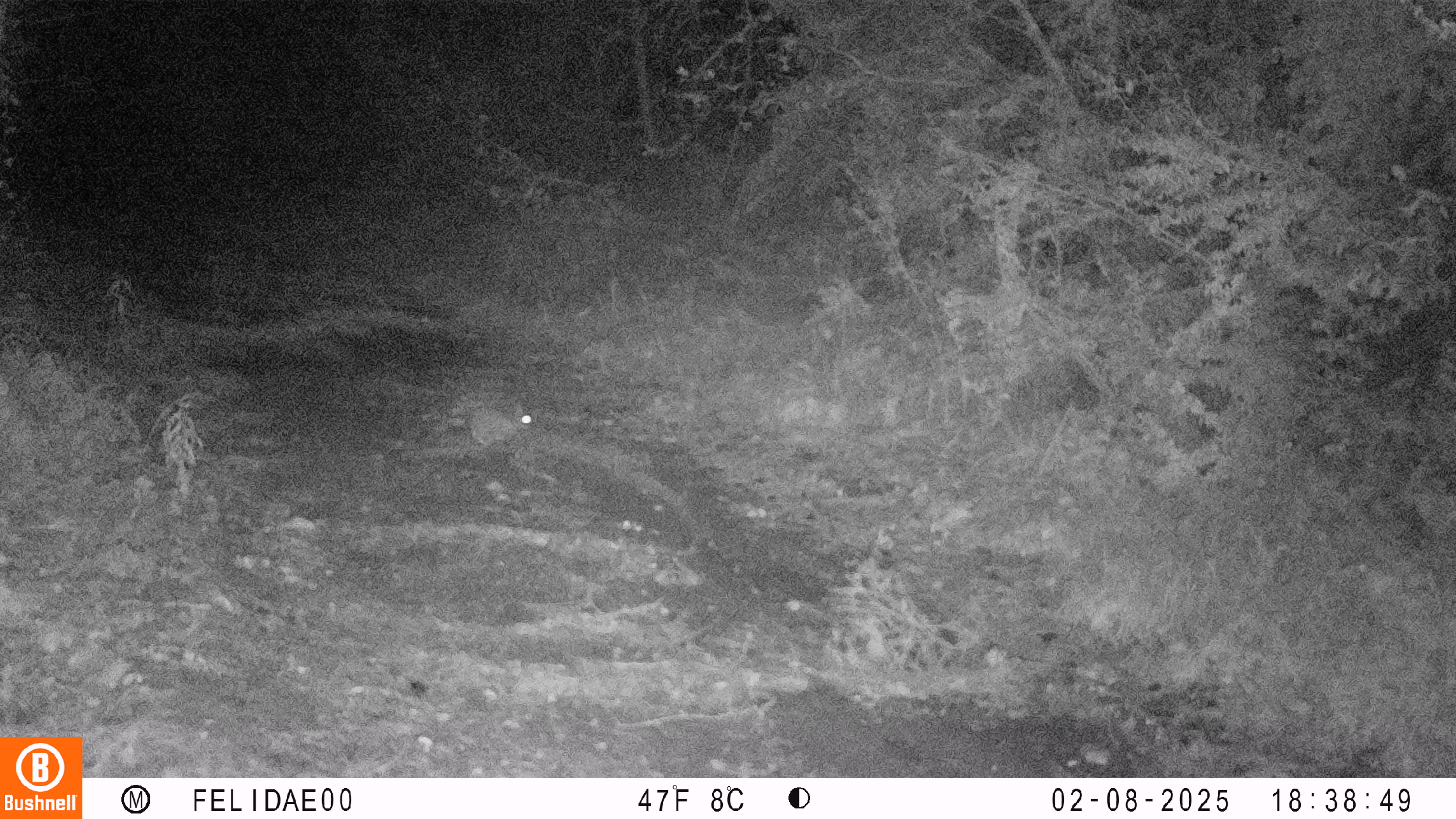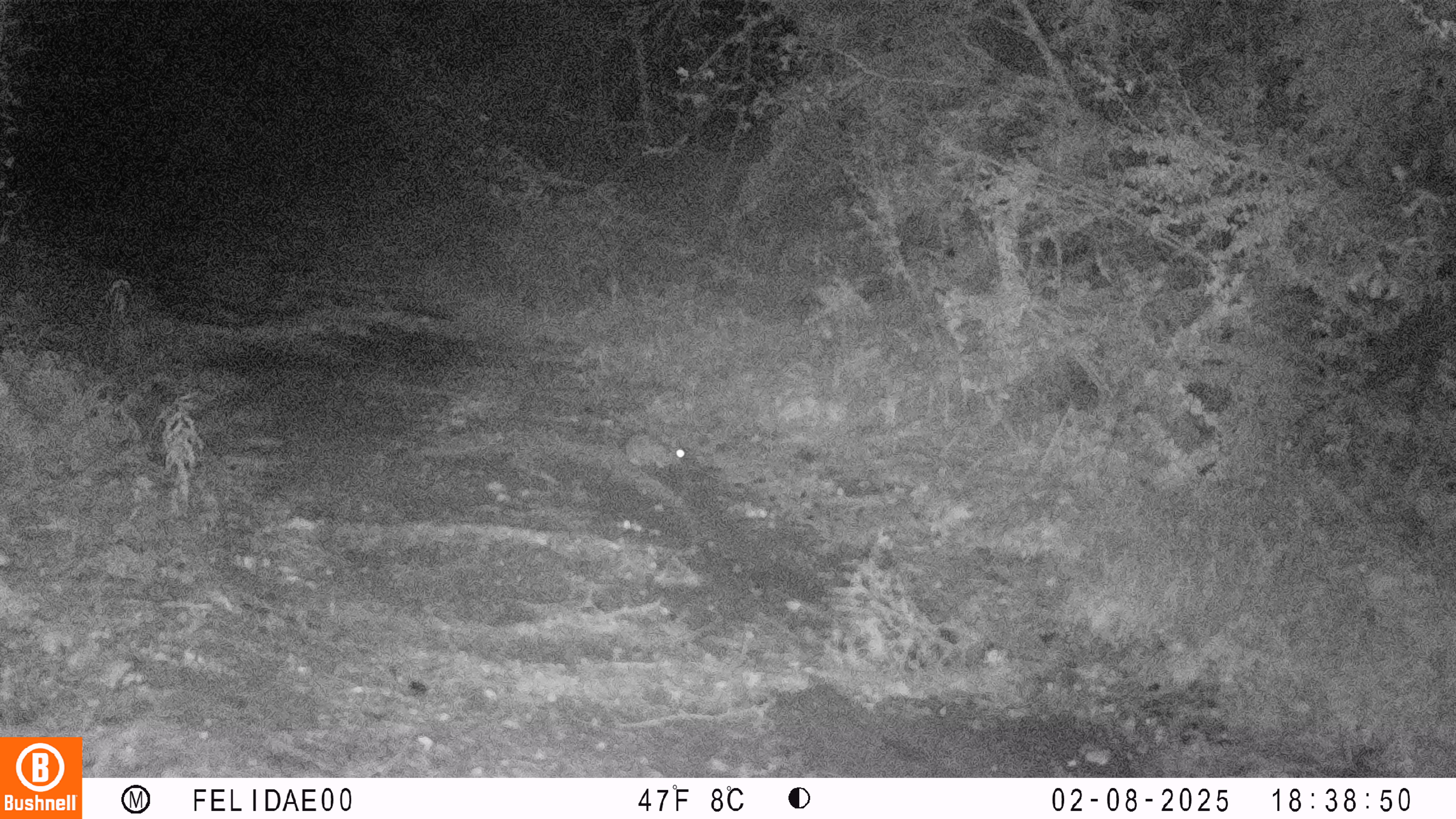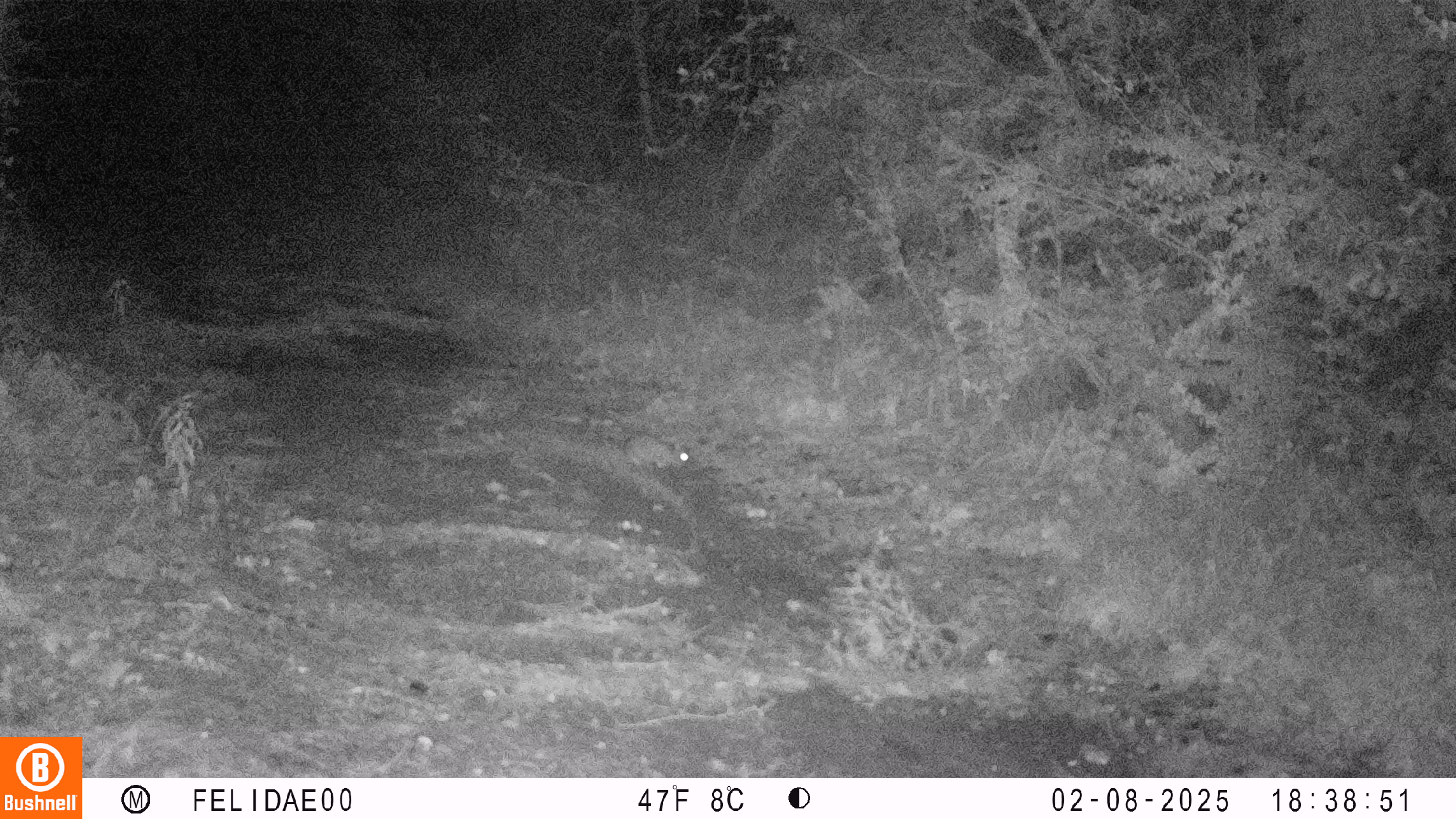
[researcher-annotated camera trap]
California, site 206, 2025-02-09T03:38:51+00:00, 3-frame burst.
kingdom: Animalia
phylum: Chordata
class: Mammalia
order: Lagomorpha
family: Leporidae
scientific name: Leporidae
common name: rabbit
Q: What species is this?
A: Rabbit (Leporidae).